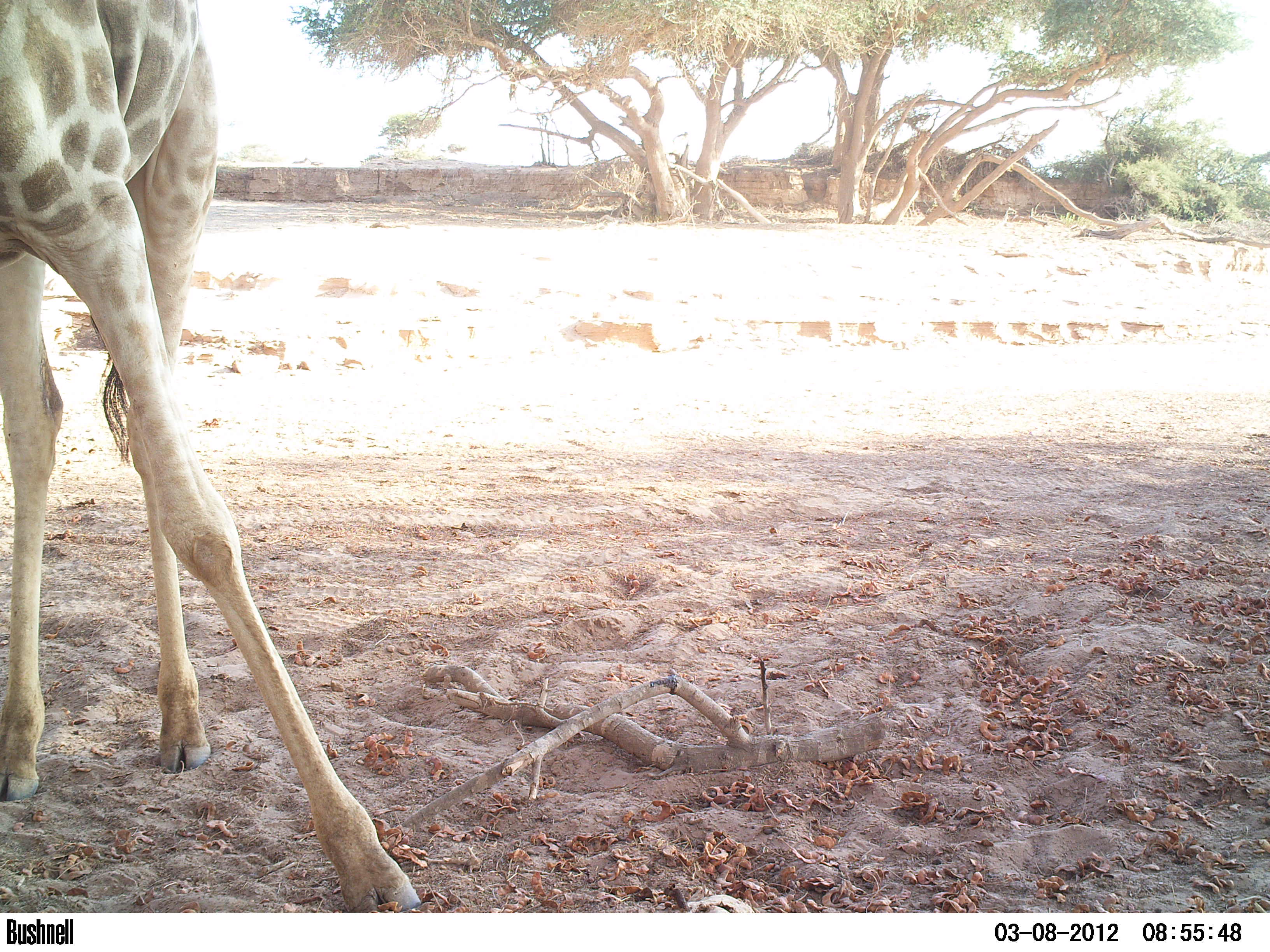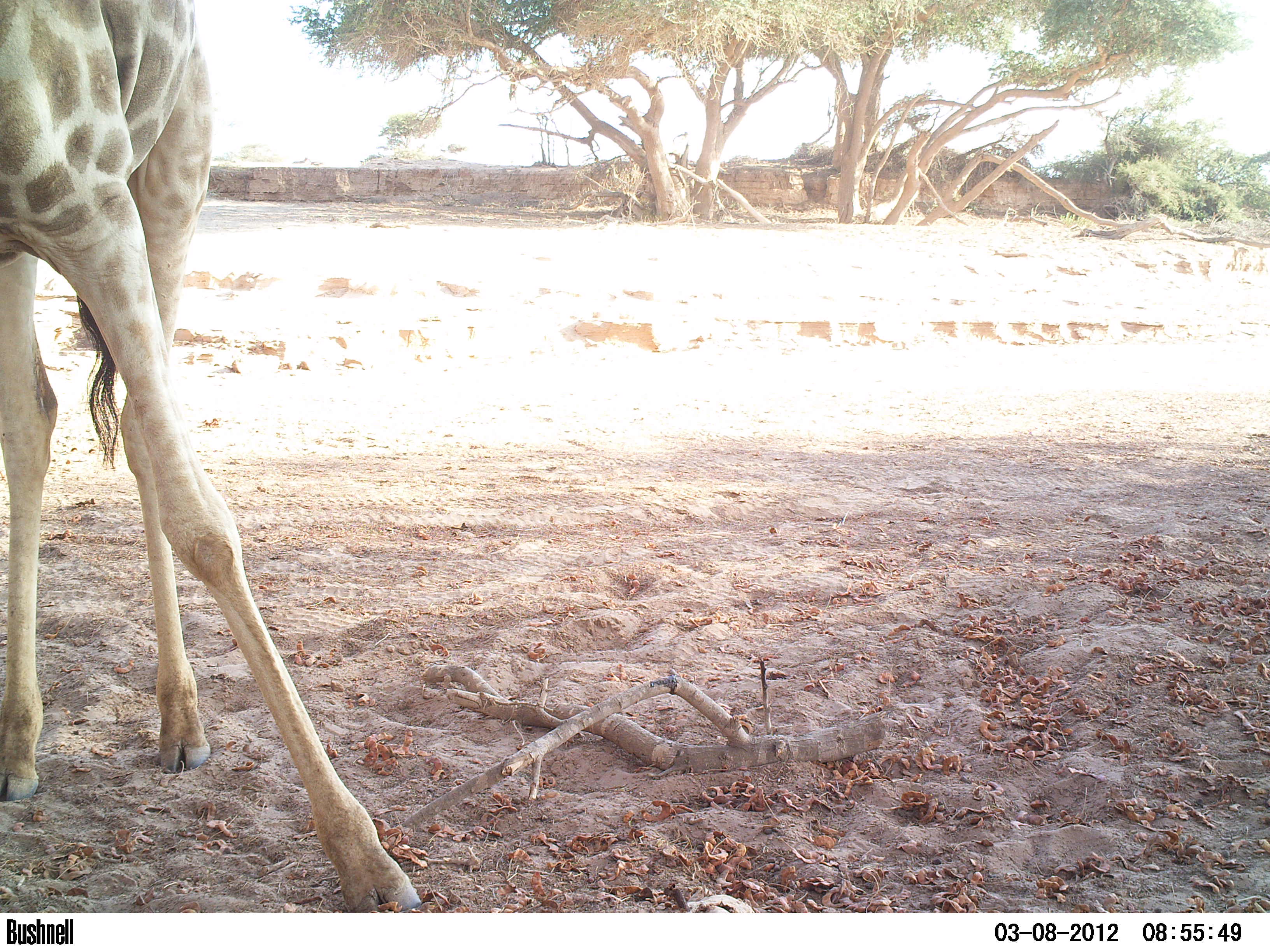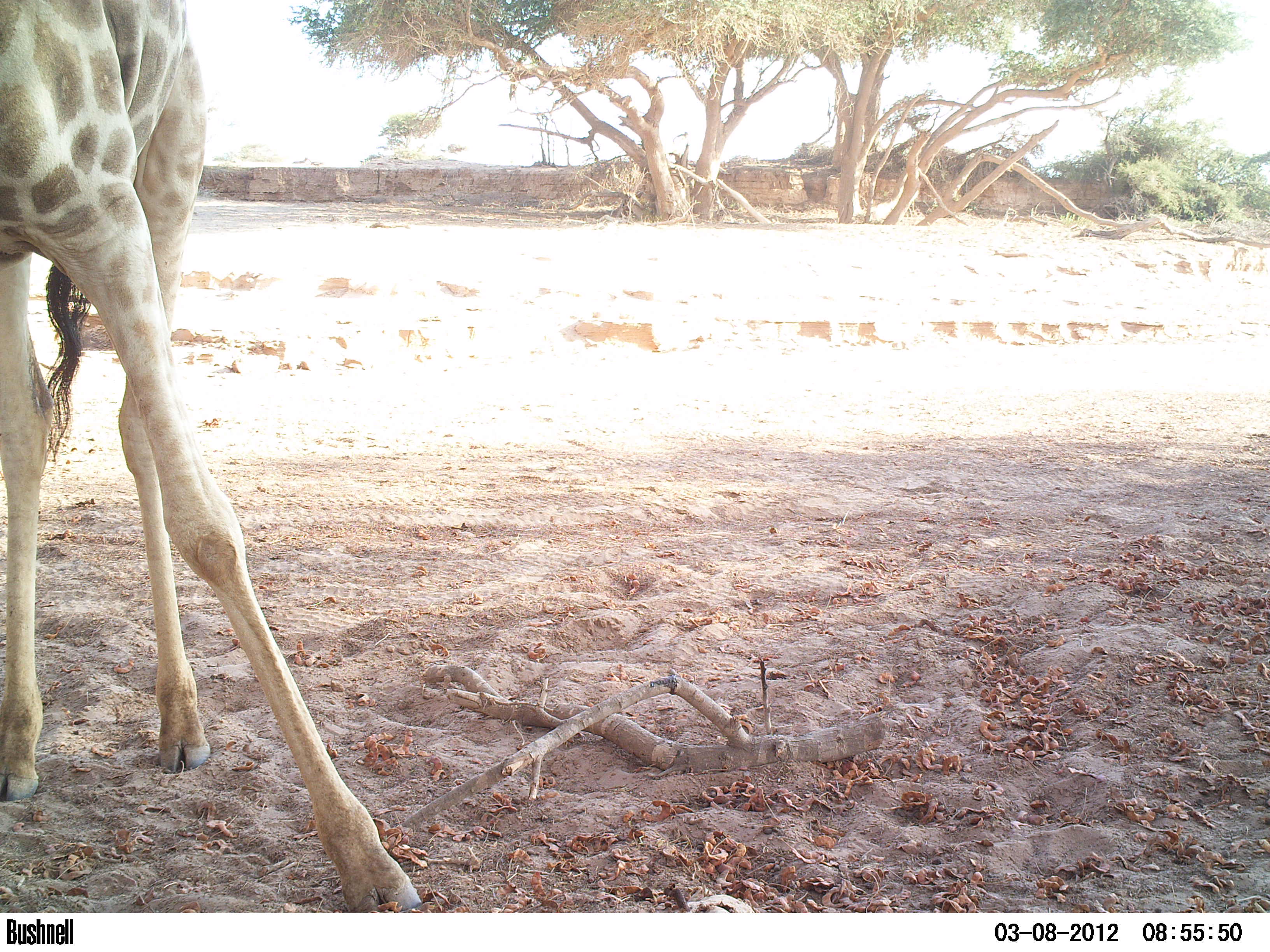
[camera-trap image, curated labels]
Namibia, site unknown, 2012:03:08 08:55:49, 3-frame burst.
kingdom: Animalia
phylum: Chordata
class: Mammalia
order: Artiodactyla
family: Giraffidae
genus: Giraffa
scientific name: Giraffa camelopardalis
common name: giraffe